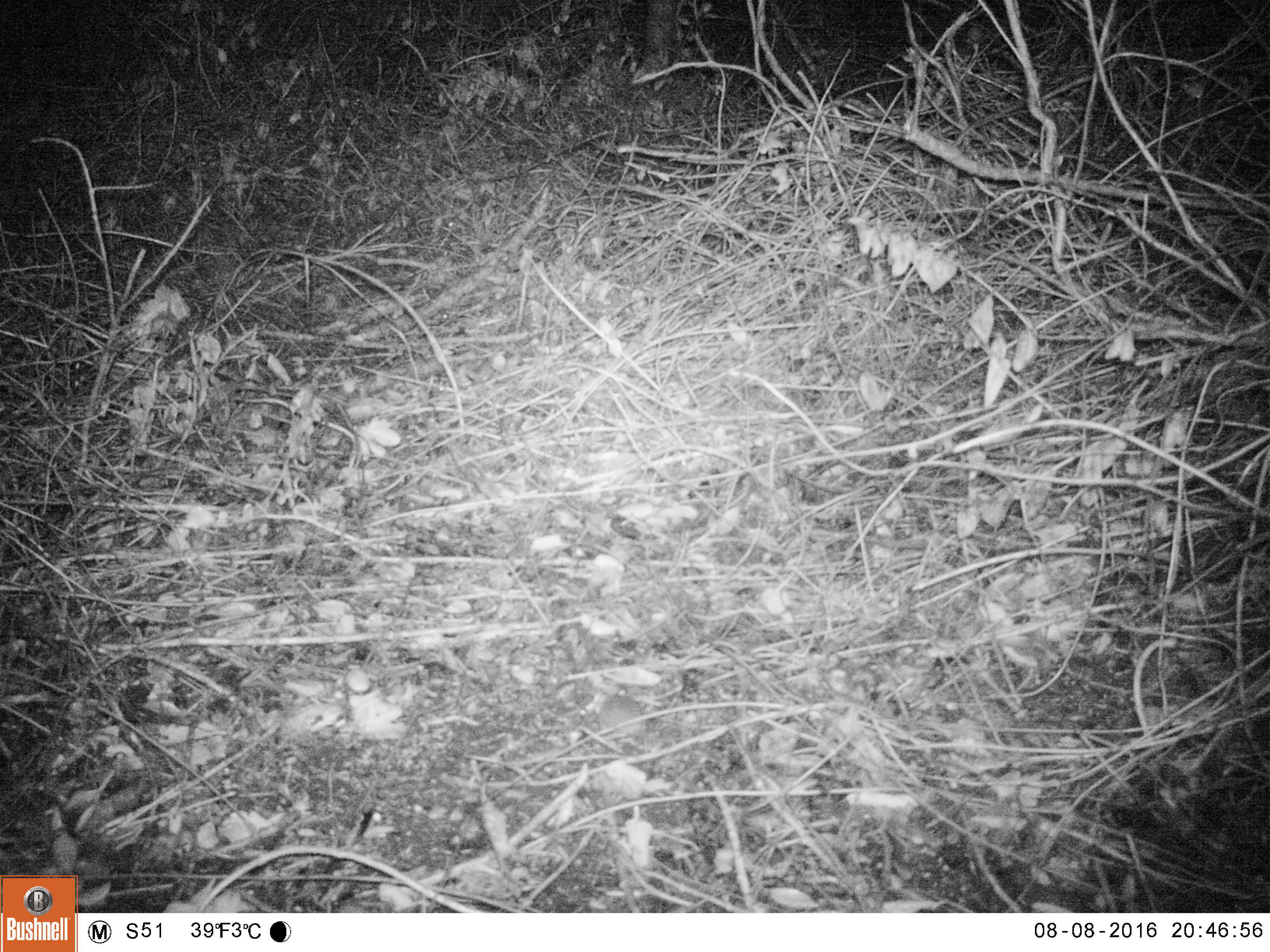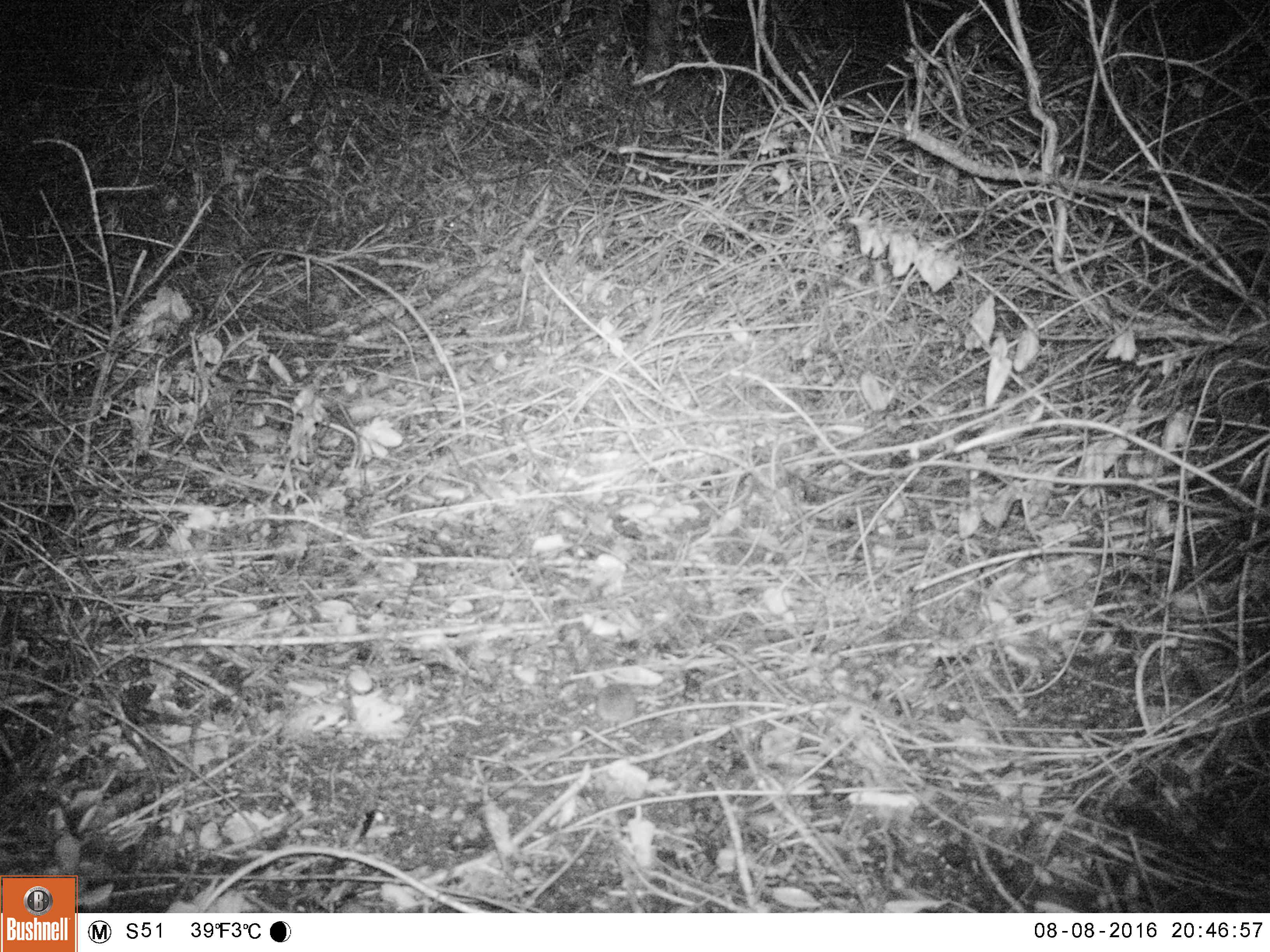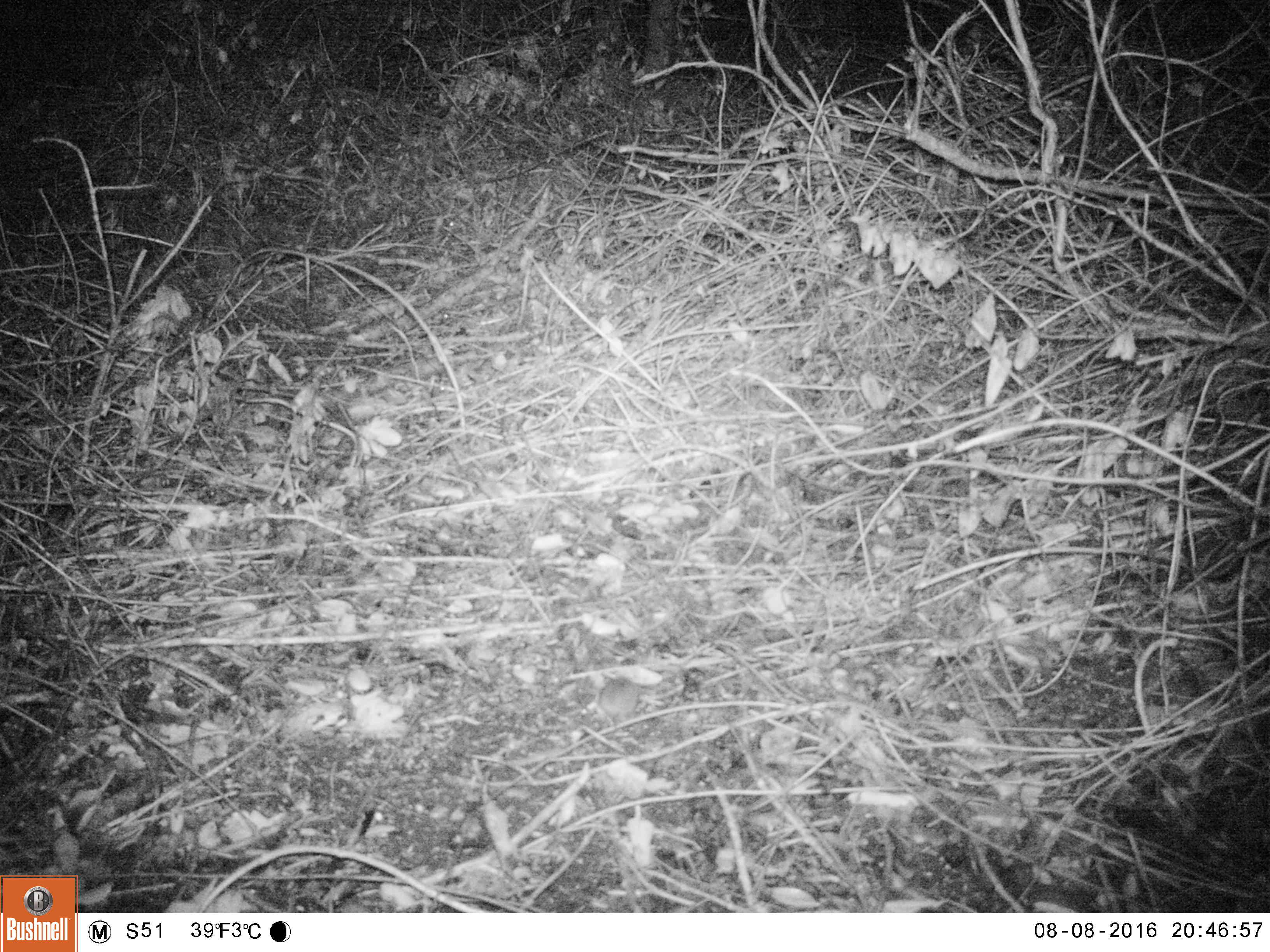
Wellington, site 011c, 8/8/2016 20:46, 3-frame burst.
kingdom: Animalia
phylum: Chordata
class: Mammalia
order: Rodentia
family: Muridae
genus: Mus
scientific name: Mus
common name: mouse